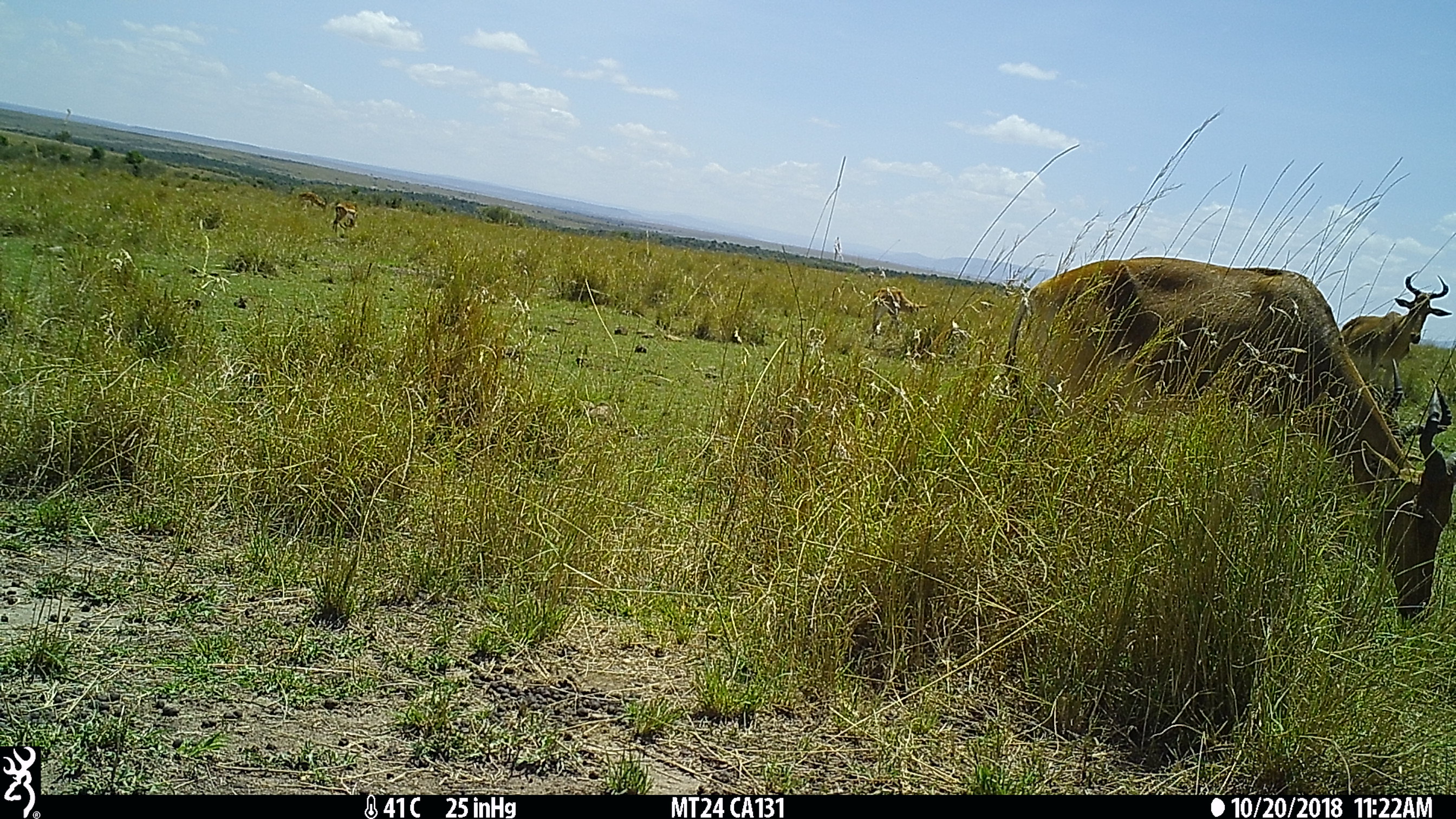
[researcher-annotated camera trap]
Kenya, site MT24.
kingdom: Animalia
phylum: Chordata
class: Mammalia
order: Artiodactyla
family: Bovidae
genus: Alcelaphus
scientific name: Alcelaphus buselaphus cokii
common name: coke's hartebeest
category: hartebeest cokes